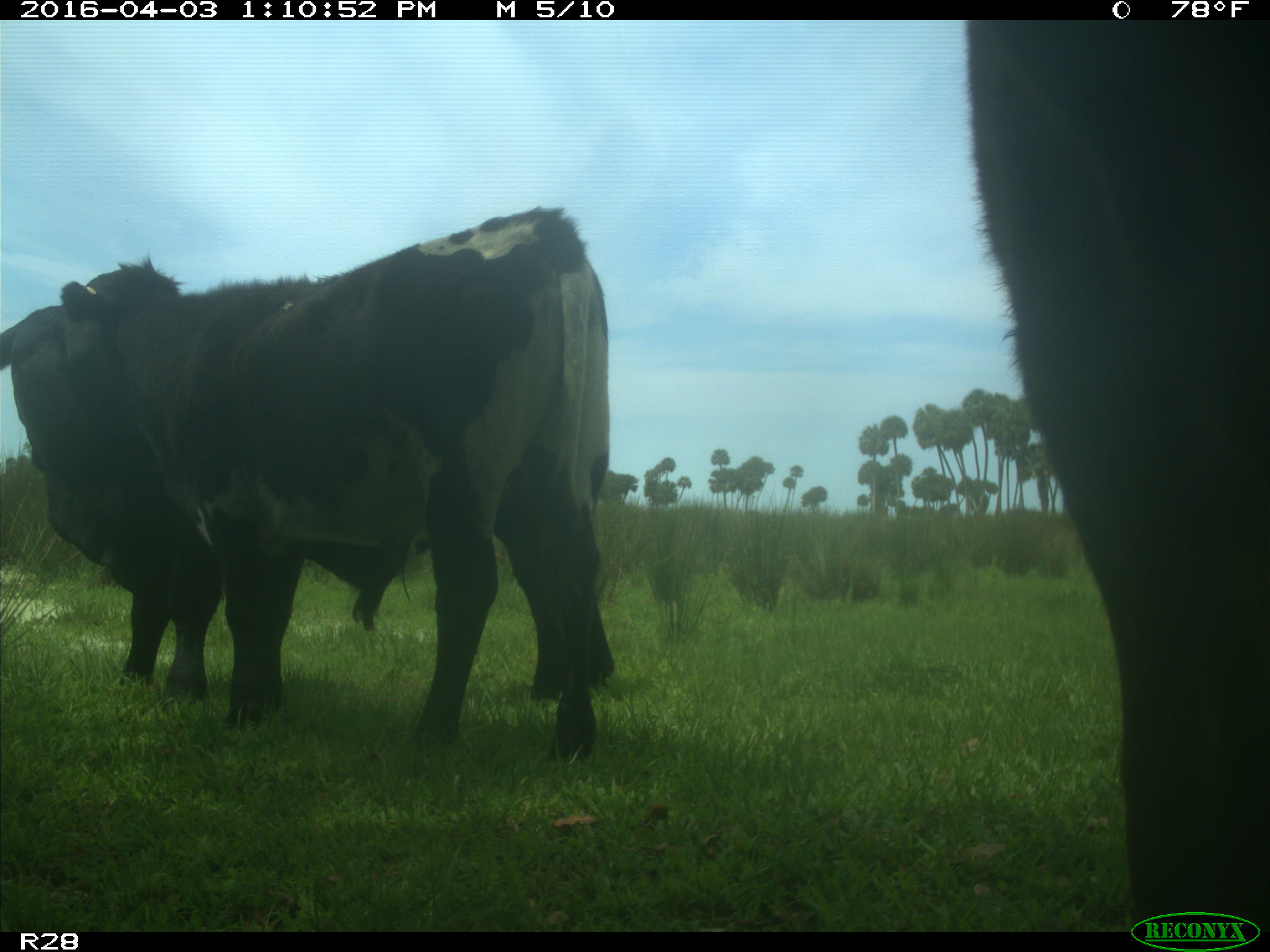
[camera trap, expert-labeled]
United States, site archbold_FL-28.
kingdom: Animalia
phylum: Chordata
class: Mammalia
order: Artiodactyla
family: Bovidae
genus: Bos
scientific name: Bos taurus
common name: domestic cow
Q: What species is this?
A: Bos taurus (domestic cow).